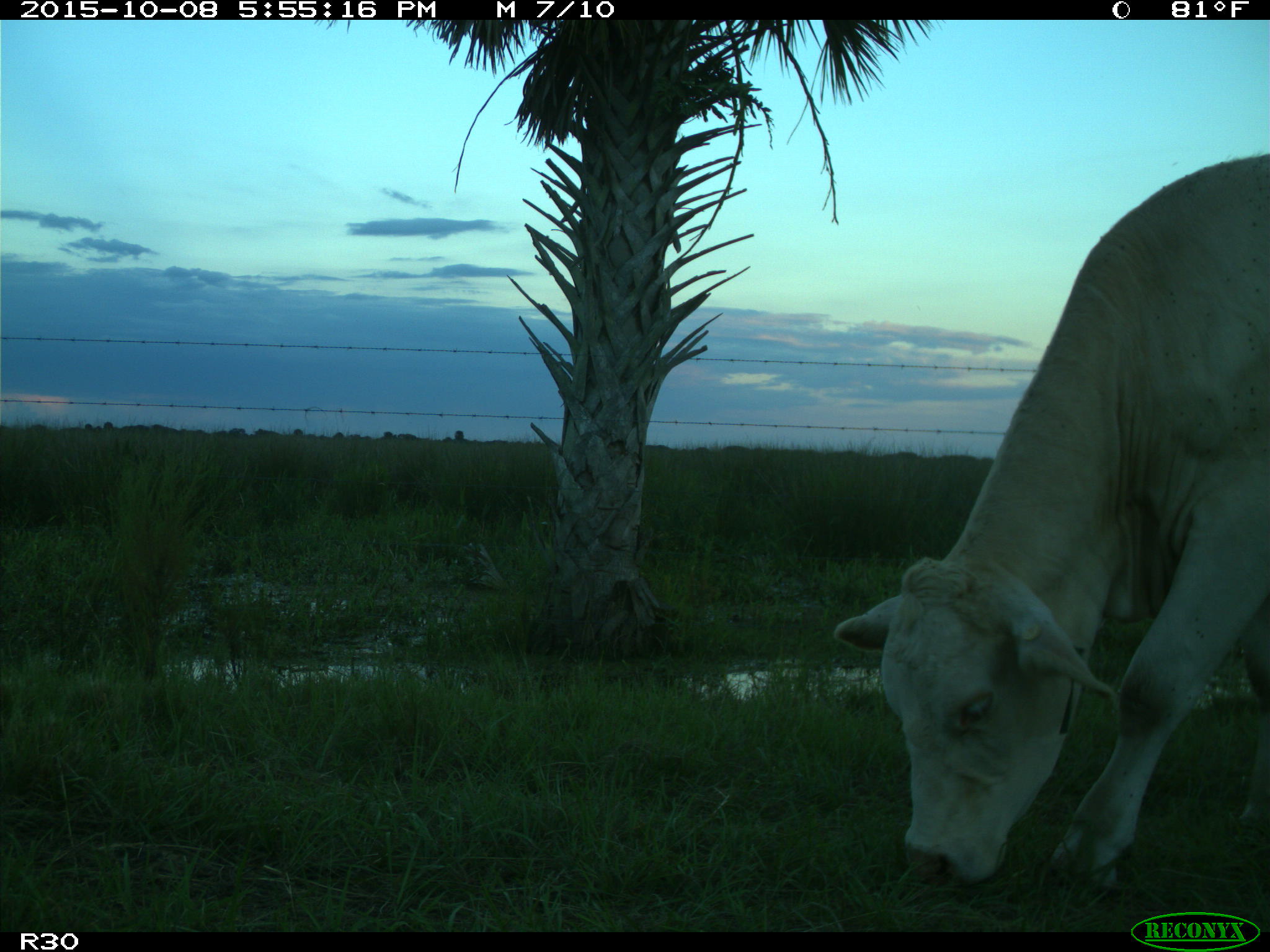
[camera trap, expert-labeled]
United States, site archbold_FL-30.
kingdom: Animalia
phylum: Chordata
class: Mammalia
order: Artiodactyla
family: Bovidae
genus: Bos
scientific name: Bos taurus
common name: domestic cow